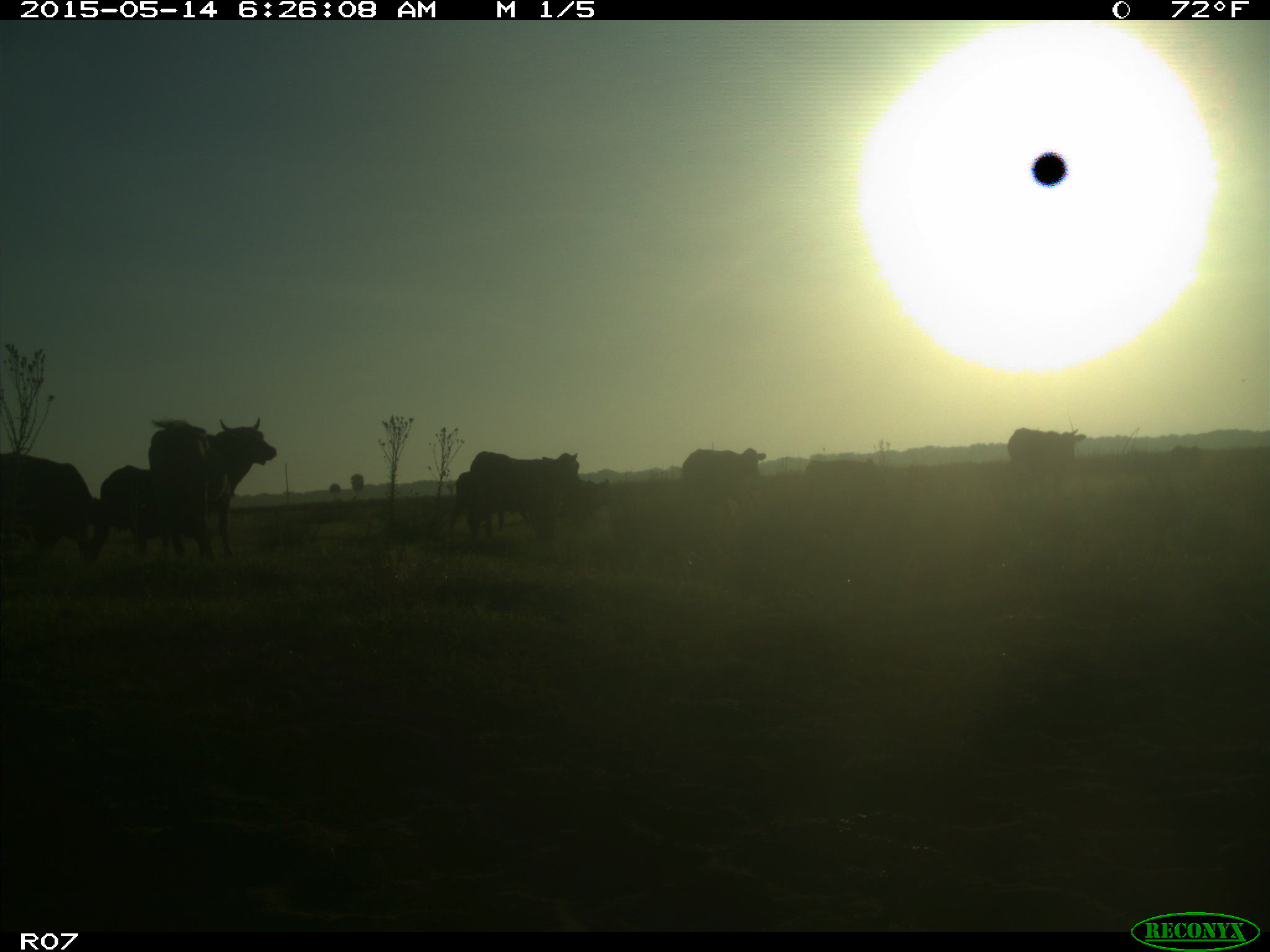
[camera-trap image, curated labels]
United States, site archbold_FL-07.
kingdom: Animalia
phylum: Chordata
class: Mammalia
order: Artiodactyla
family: Bovidae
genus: Bos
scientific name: Bos taurus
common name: domestic cow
Bos taurus (domestic cow).